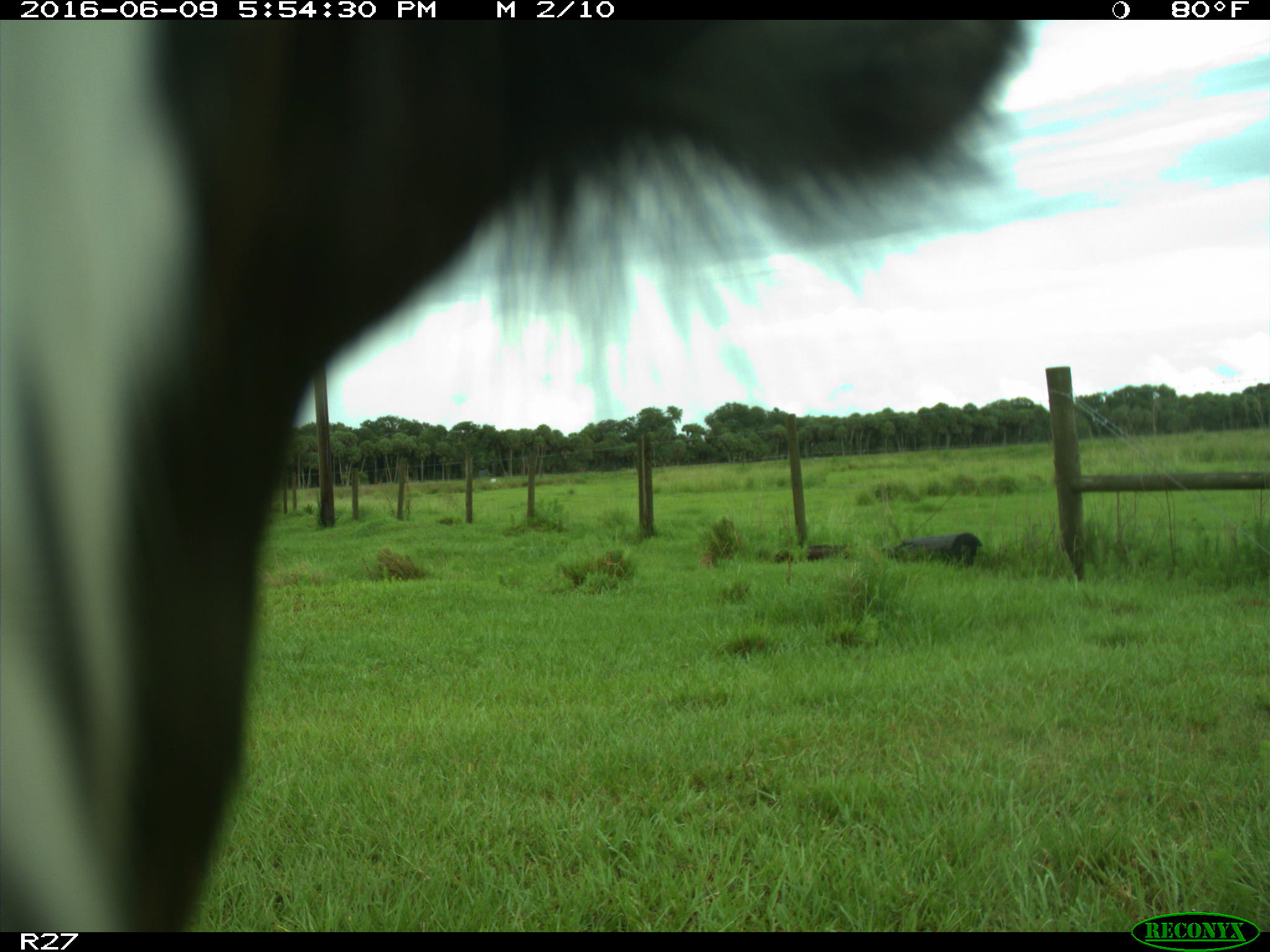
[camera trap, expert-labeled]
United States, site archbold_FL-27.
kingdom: Animalia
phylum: Chordata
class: Mammalia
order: Artiodactyla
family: Bovidae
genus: Bos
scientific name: Bos taurus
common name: domestic cow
Bos taurus (domestic cow).